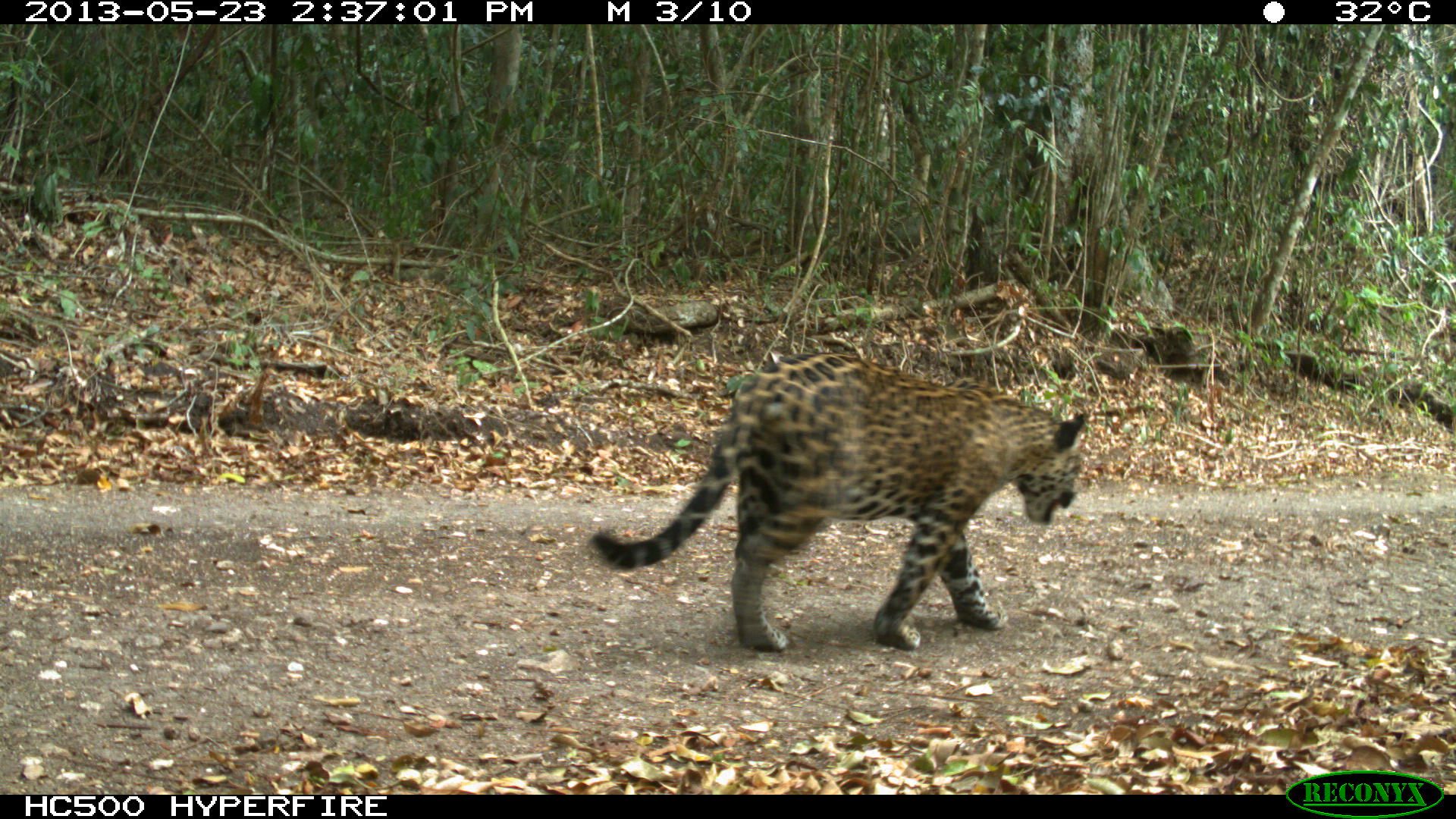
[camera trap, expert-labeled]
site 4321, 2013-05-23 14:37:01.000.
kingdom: Animalia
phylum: Chordata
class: Mammalia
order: Carnivora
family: Felidae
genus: Panthera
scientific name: Panthera onca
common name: jaguar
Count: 1.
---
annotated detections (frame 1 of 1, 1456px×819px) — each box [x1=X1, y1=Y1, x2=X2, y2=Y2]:
panthera onca: [x1=586, y1=348, x2=1088, y2=653]